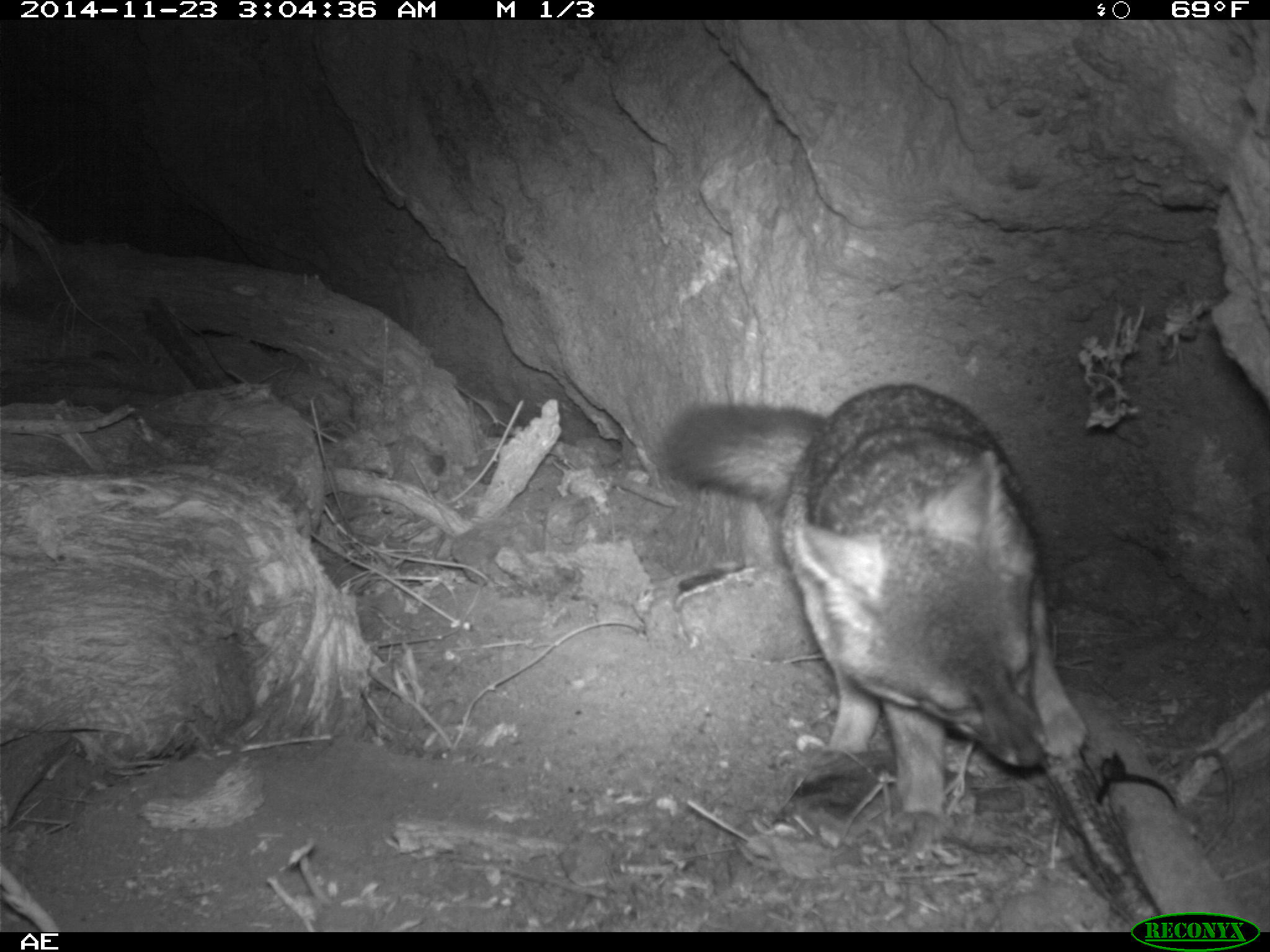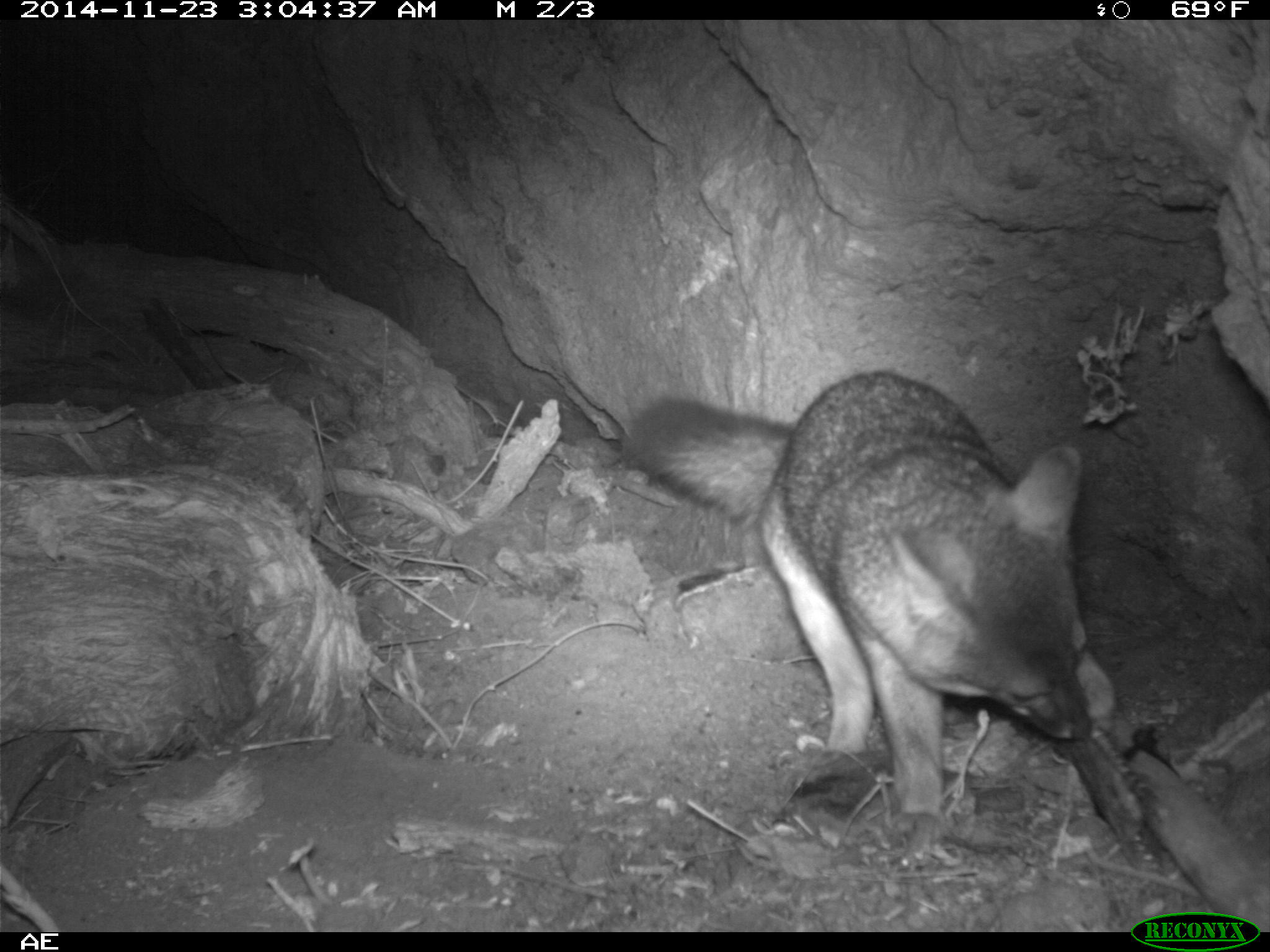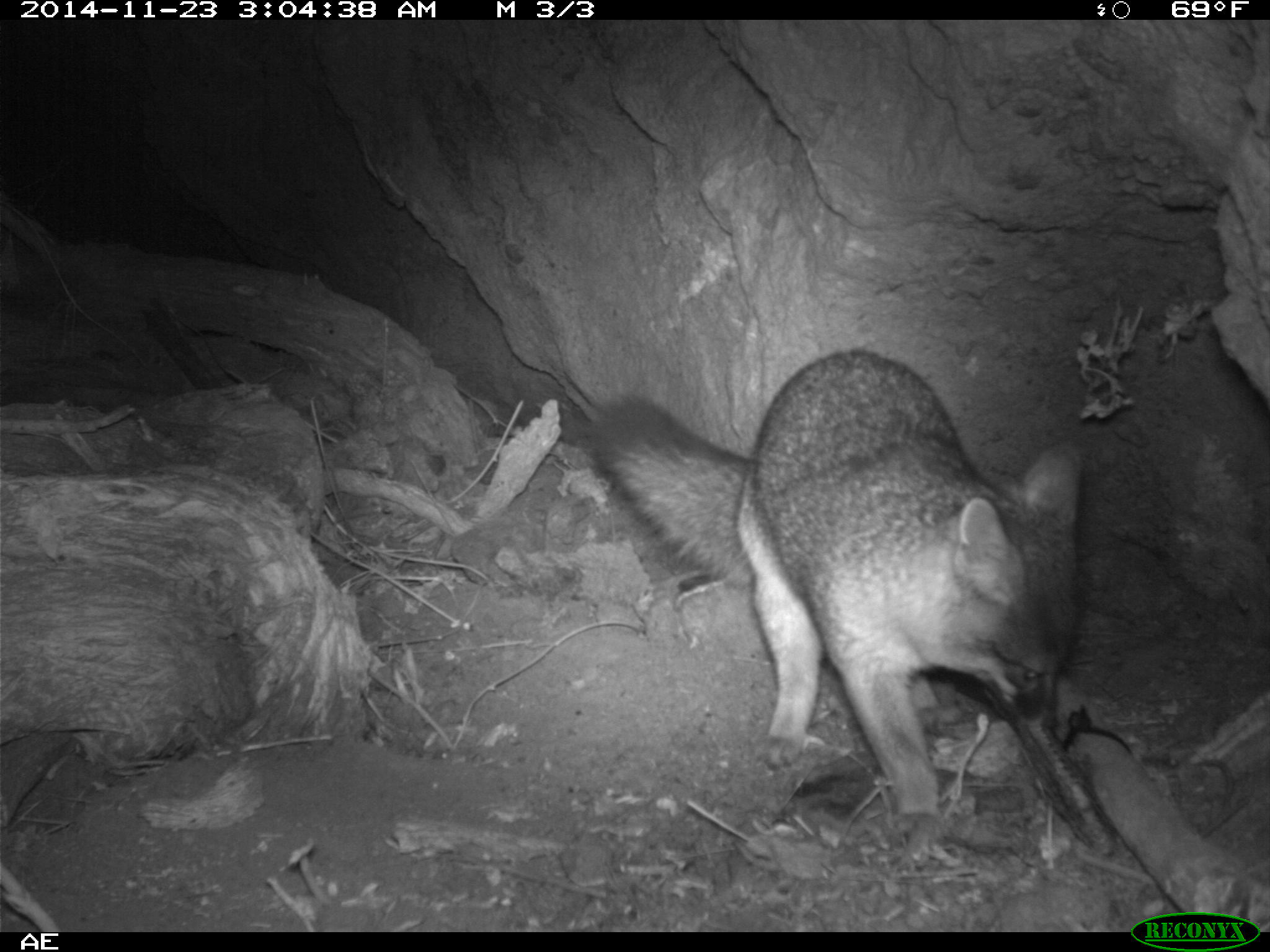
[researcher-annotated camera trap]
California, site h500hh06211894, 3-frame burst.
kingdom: Animalia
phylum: Chordata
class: Mammalia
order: Carnivora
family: Canidae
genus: Urocyon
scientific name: Urocyon littoralis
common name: island fox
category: fox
Fox (island fox) (Urocyon littoralis).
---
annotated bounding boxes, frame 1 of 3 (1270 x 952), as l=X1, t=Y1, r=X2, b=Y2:
fox: l=660, t=382, r=1085, b=842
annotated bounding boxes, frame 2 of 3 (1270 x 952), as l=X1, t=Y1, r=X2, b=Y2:
fox: l=617, t=369, r=1117, b=817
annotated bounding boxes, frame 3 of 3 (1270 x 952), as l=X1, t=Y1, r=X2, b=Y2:
fox: l=590, t=350, r=1085, b=832